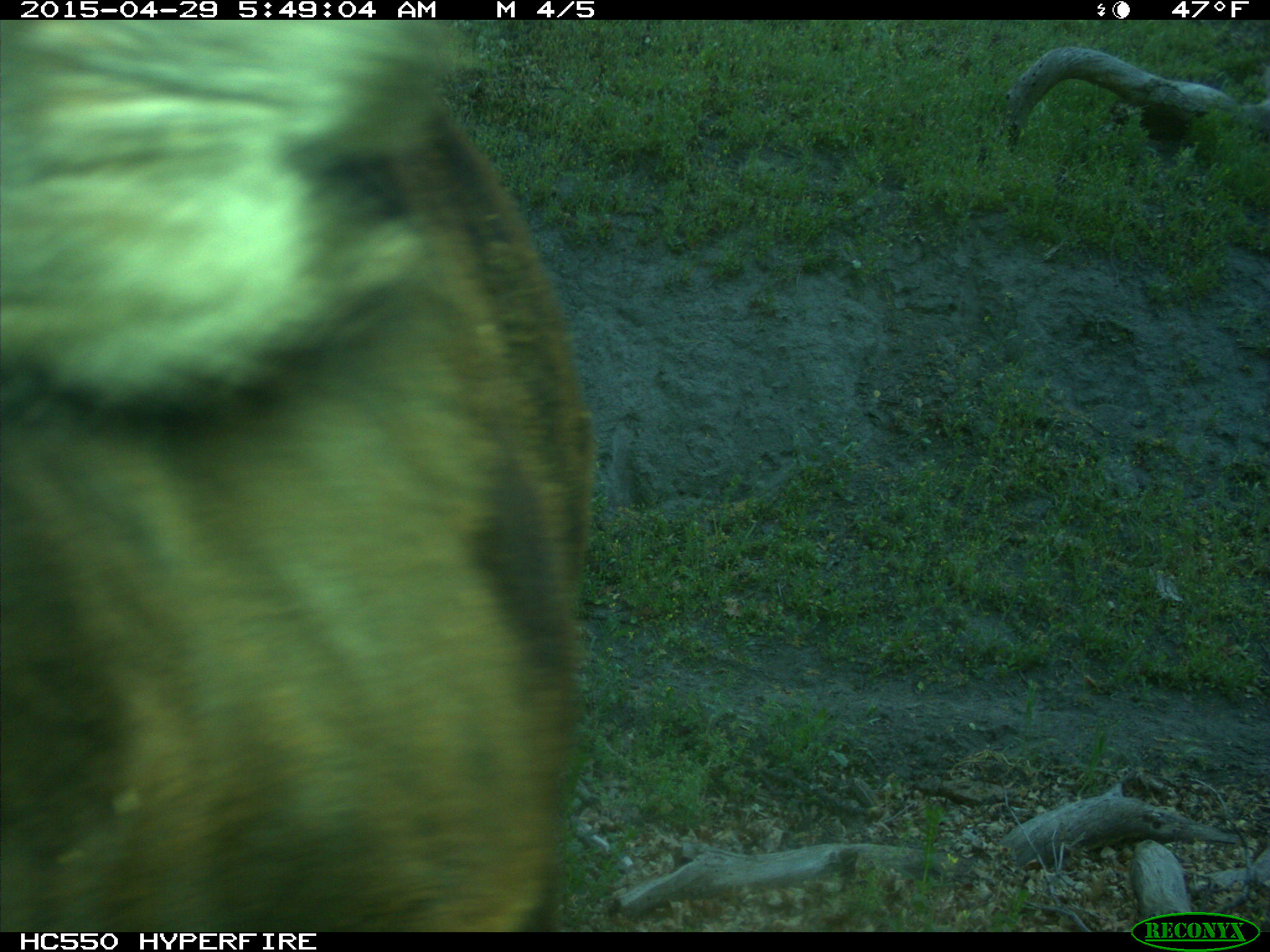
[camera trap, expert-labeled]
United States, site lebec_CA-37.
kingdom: Animalia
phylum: Chordata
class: Mammalia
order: Artiodactyla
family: Bovidae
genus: Bos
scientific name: Bos taurus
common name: domestic cow